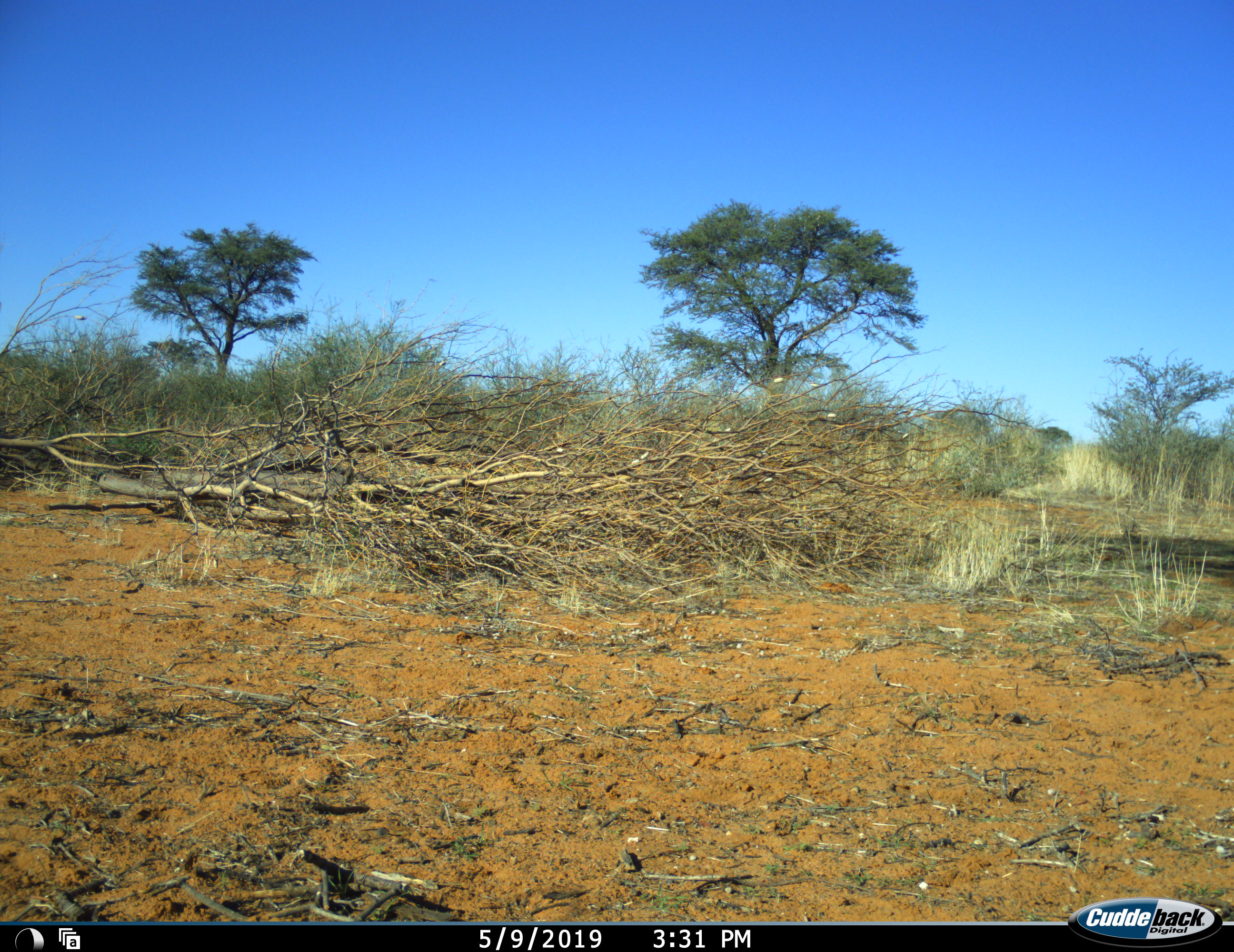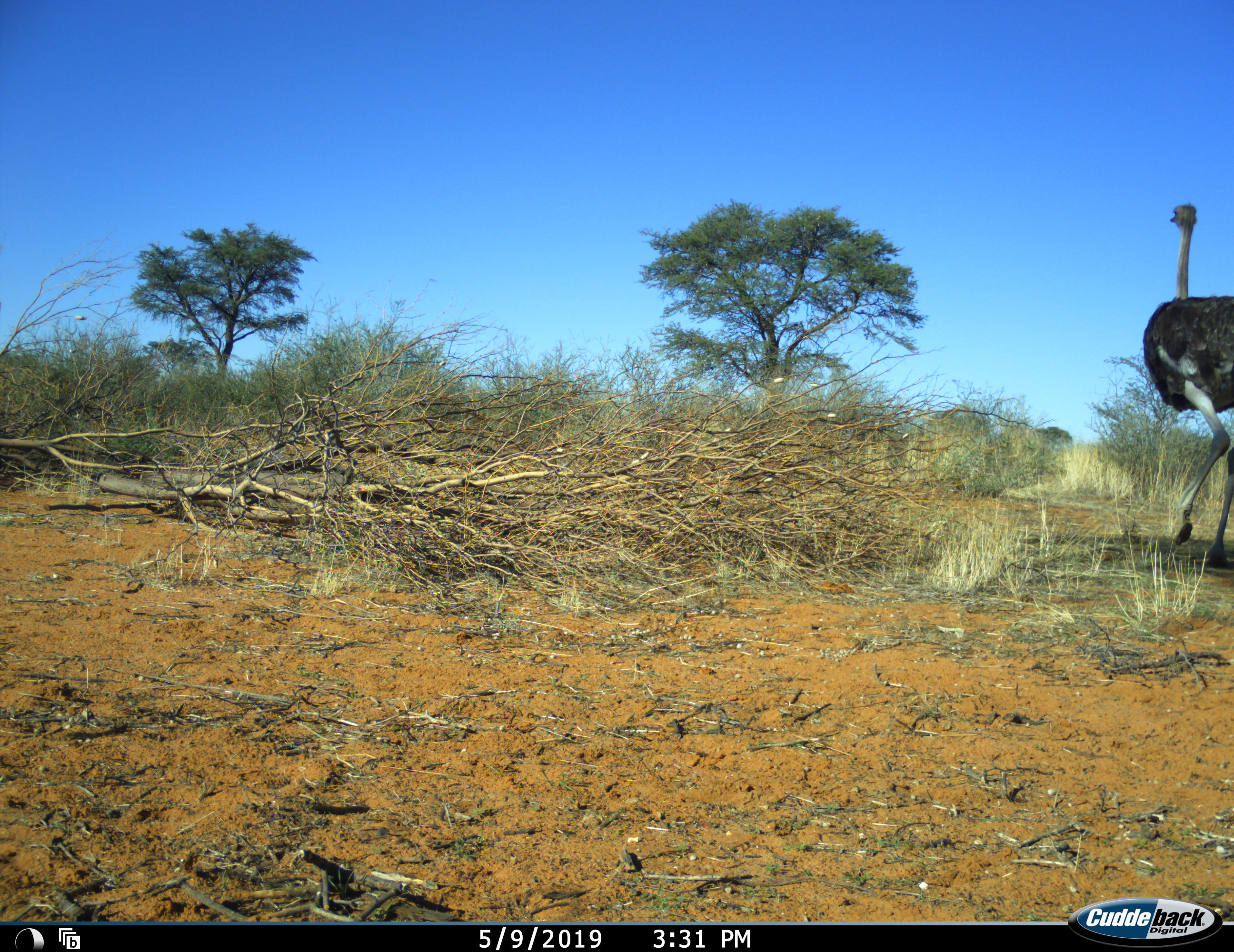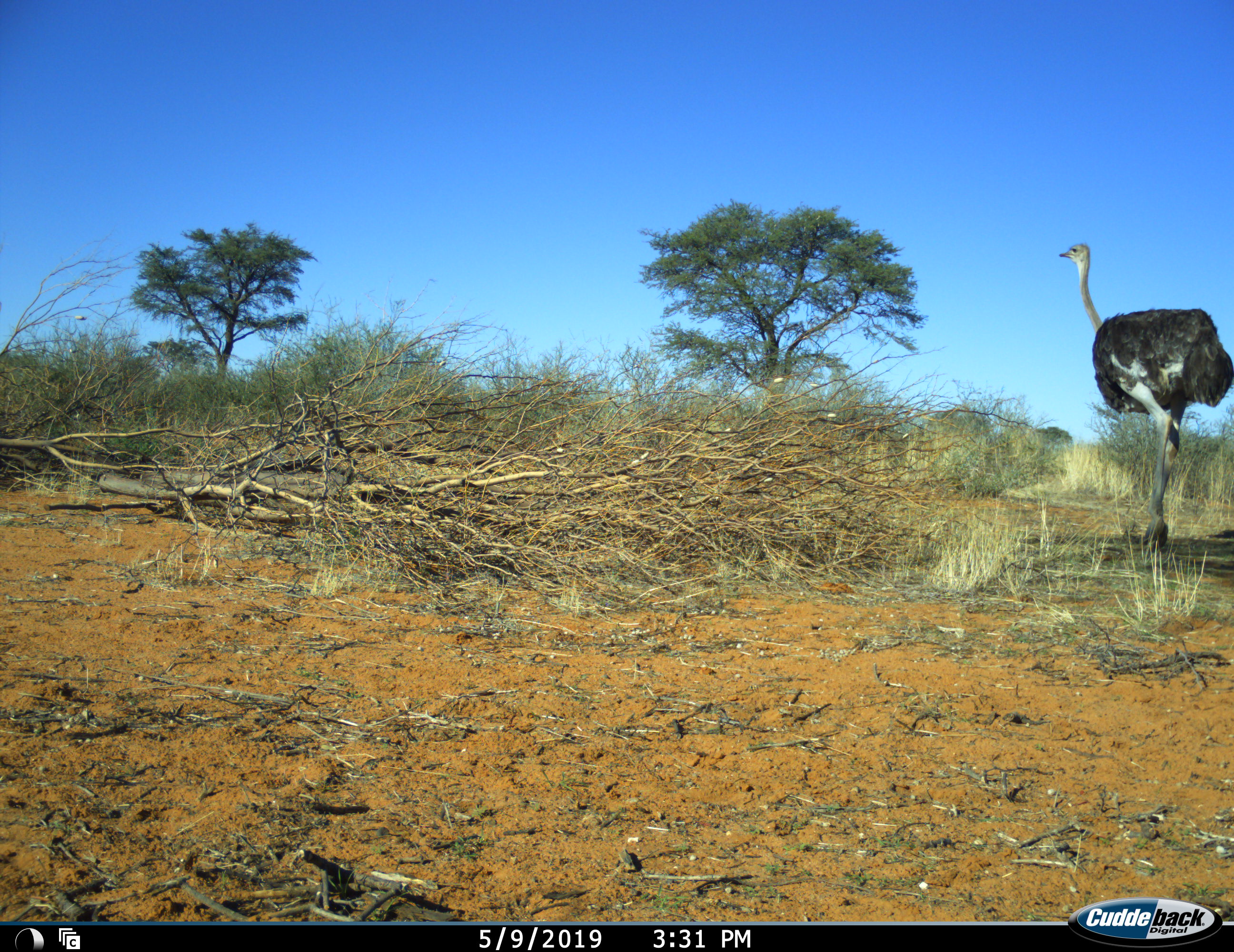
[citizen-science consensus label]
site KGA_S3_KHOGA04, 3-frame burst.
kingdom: Animalia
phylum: Chordata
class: Aves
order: Struthioniformes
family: Struthionidae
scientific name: Struthionidae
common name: ostrich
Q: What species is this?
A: Ostrich (Struthionidae).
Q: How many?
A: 1.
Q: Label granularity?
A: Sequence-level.